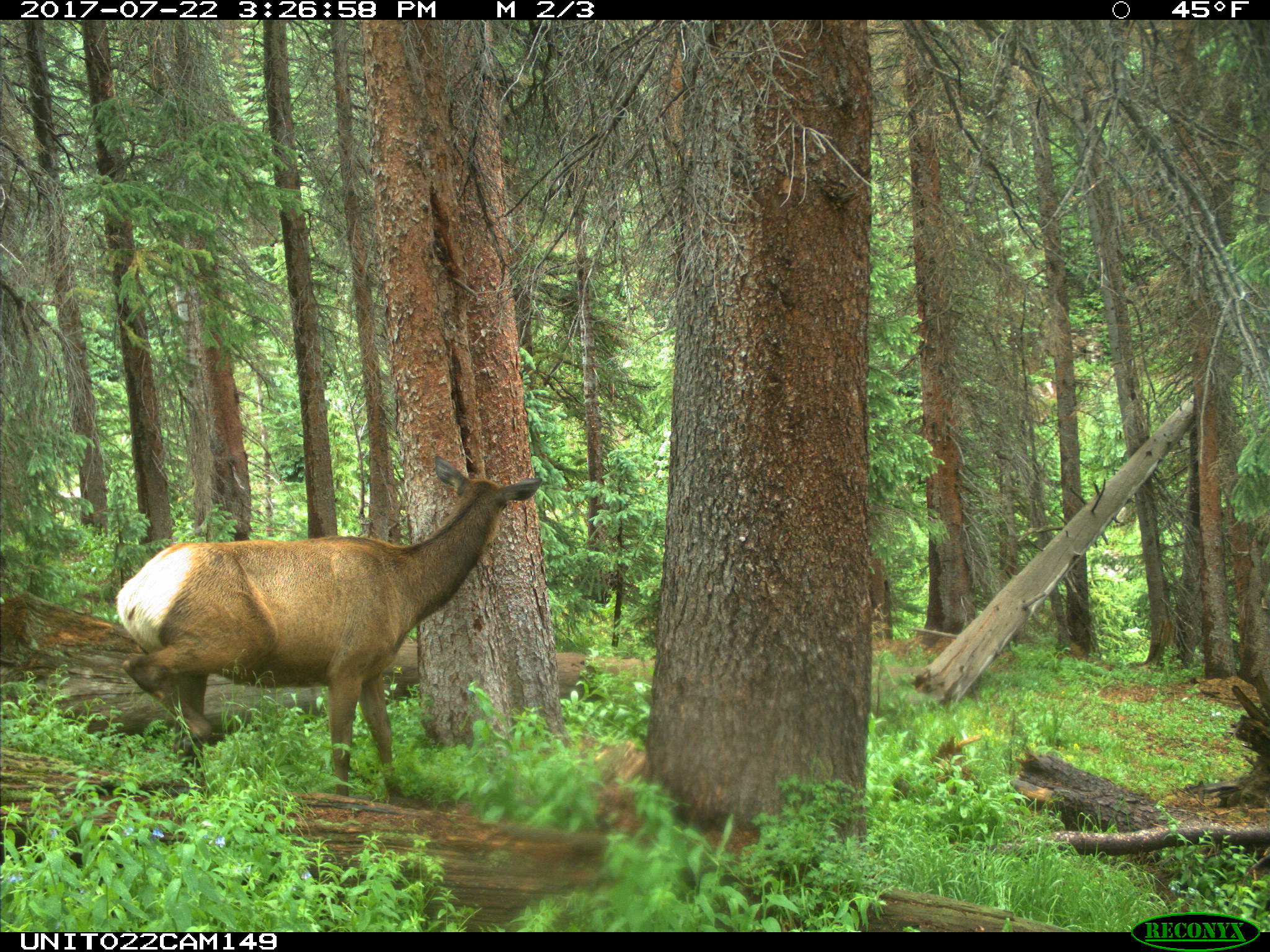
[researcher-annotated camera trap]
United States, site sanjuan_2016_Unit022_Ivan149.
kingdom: Animalia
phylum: Chordata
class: Mammalia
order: Artiodactyla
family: Cervidae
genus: Cervus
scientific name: Cervus elaphus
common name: red deer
Cervus elaphus (red deer).